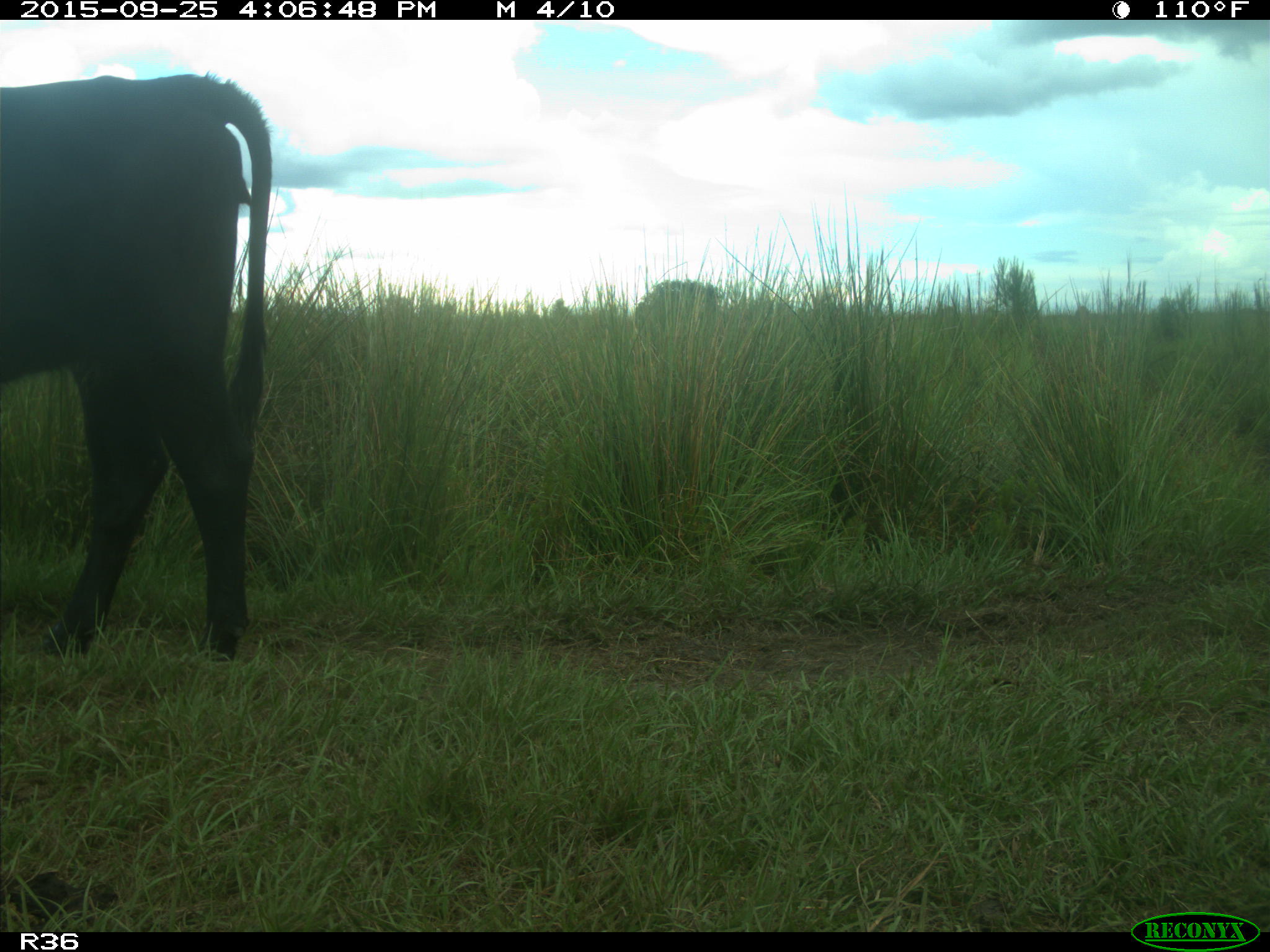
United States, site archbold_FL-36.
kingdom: Animalia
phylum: Chordata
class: Mammalia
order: Artiodactyla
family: Bovidae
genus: Bos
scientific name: Bos taurus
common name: domestic cow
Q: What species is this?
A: Bos taurus (domestic cow).